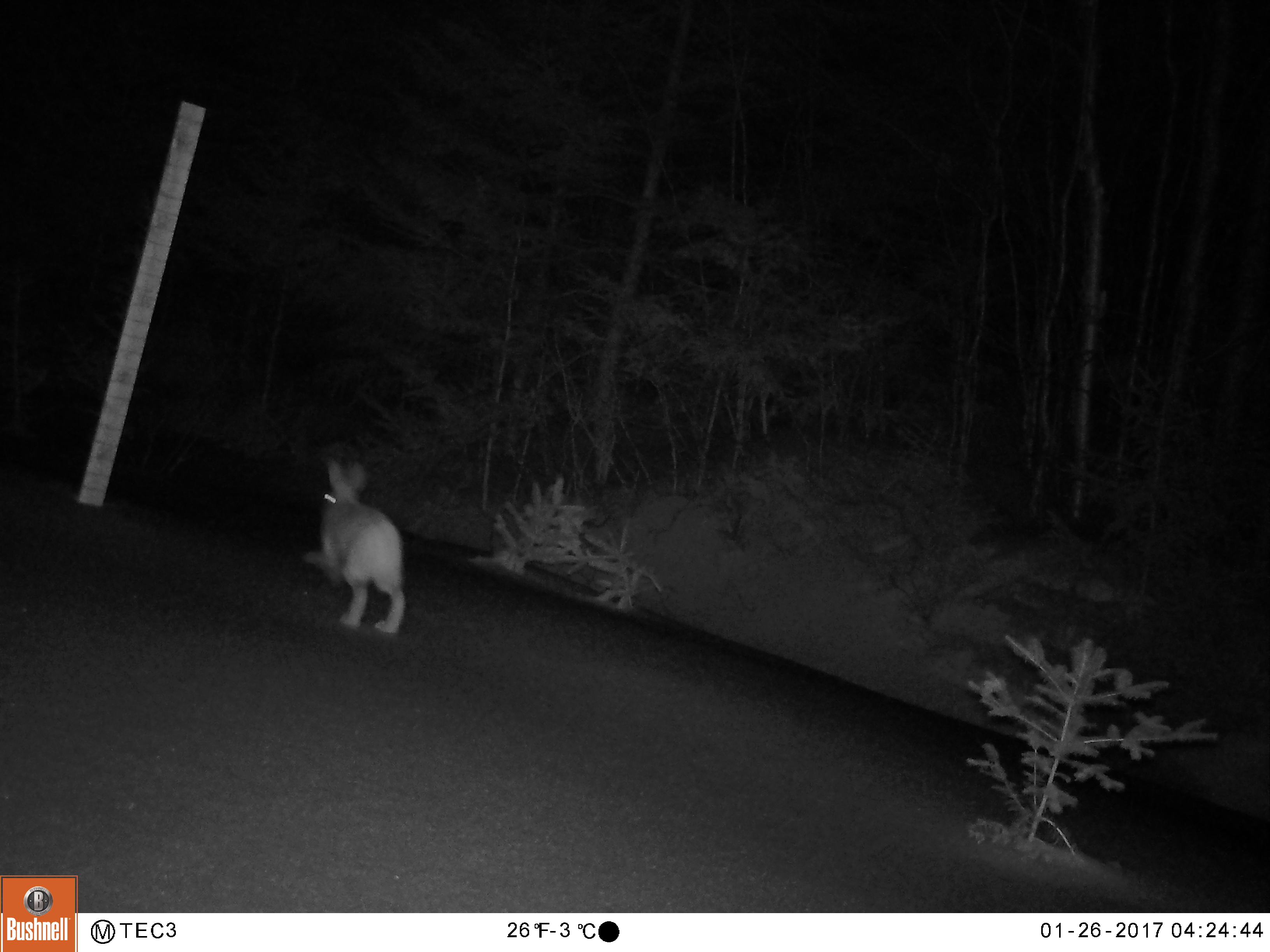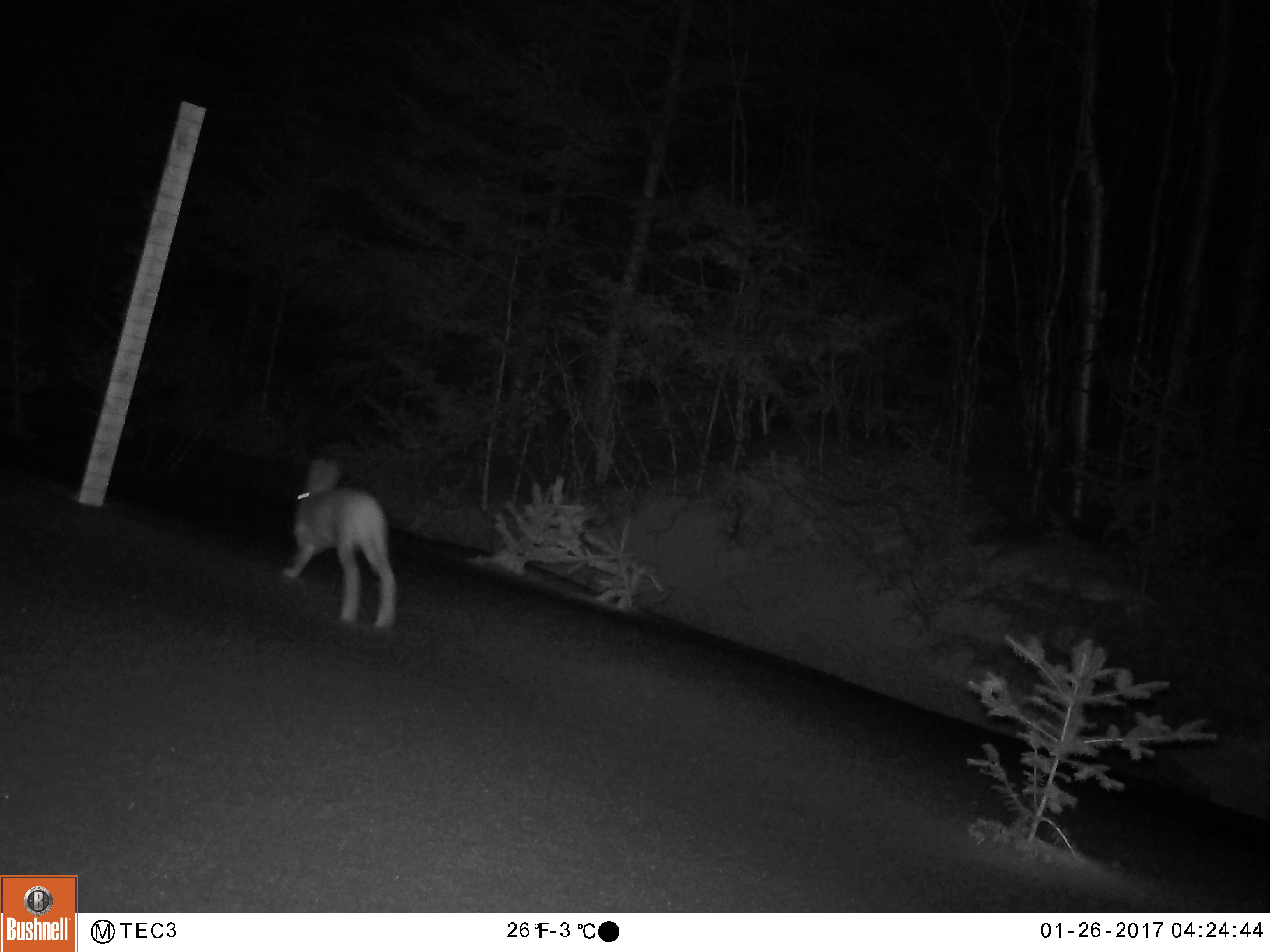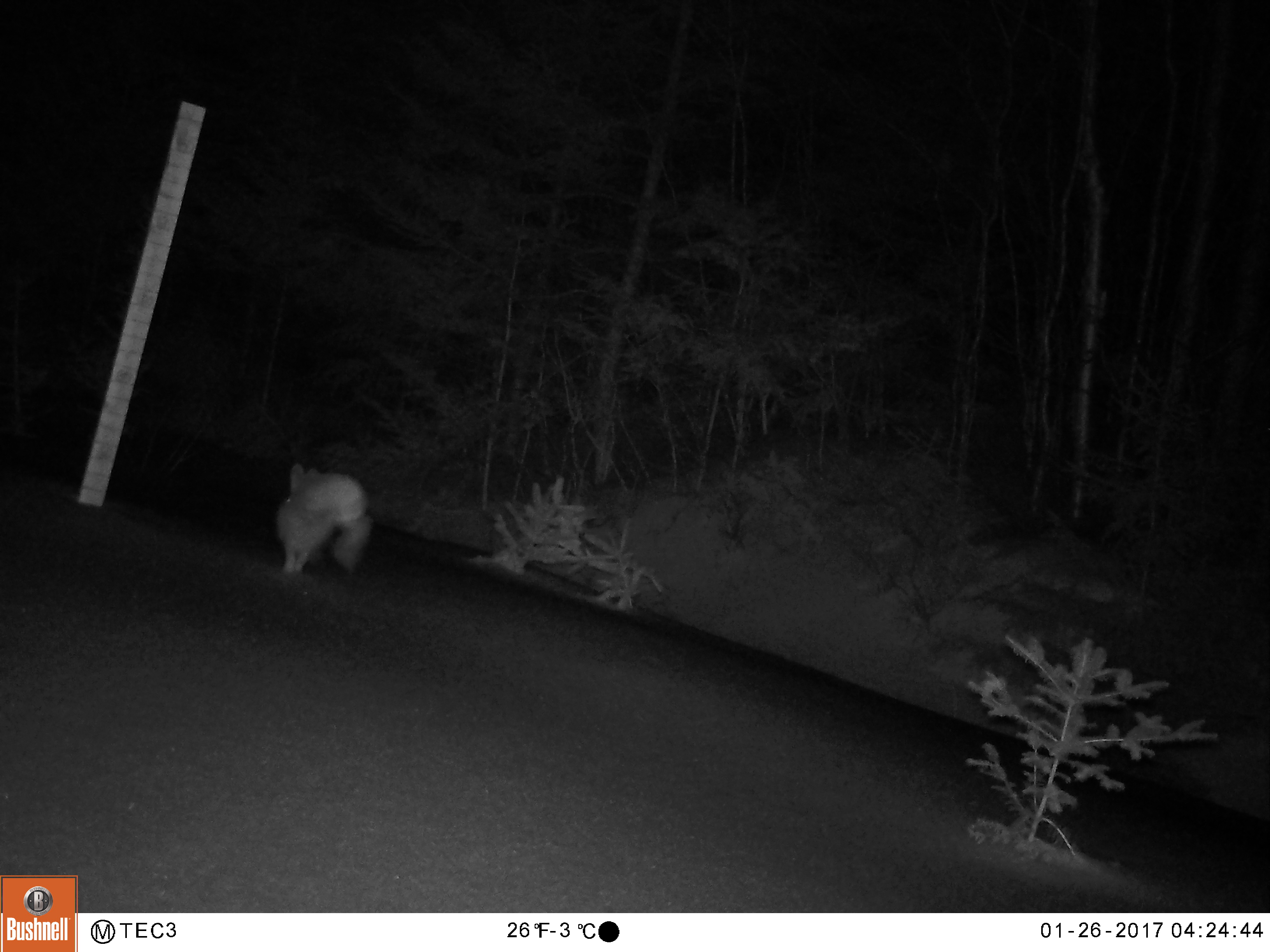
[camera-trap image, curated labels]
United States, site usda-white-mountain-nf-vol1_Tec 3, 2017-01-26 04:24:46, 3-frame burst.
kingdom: Animalia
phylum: Chordata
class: Mammalia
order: Lagomorpha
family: Leporidae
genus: Lepus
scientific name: Lepus americanus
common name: snowshoe hare